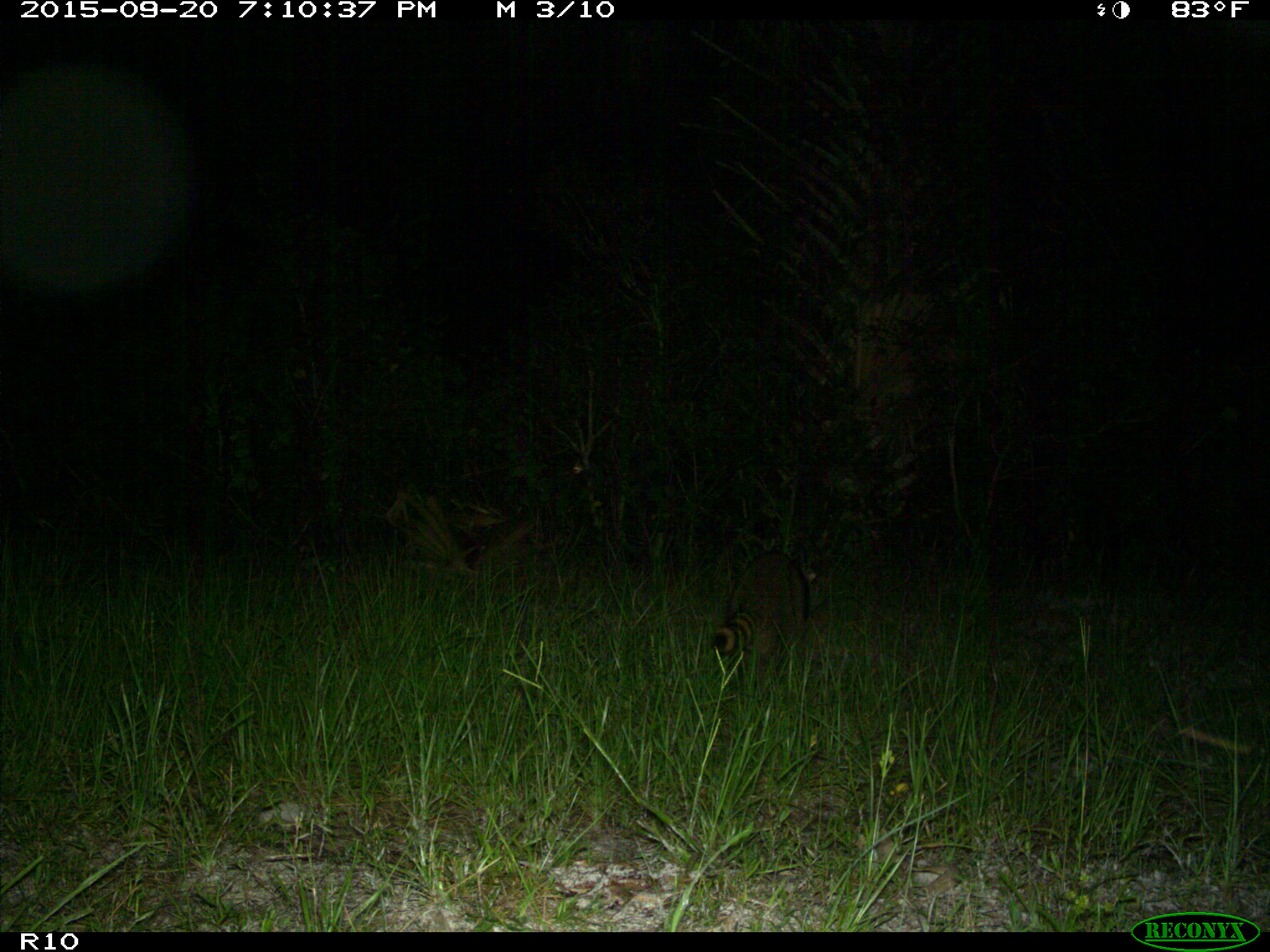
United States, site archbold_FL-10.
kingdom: Animalia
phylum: Chordata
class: Mammalia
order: Carnivora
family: Procyonidae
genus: Procyon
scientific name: Procyon lotor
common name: common raccoon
Procyon lotor (common raccoon).